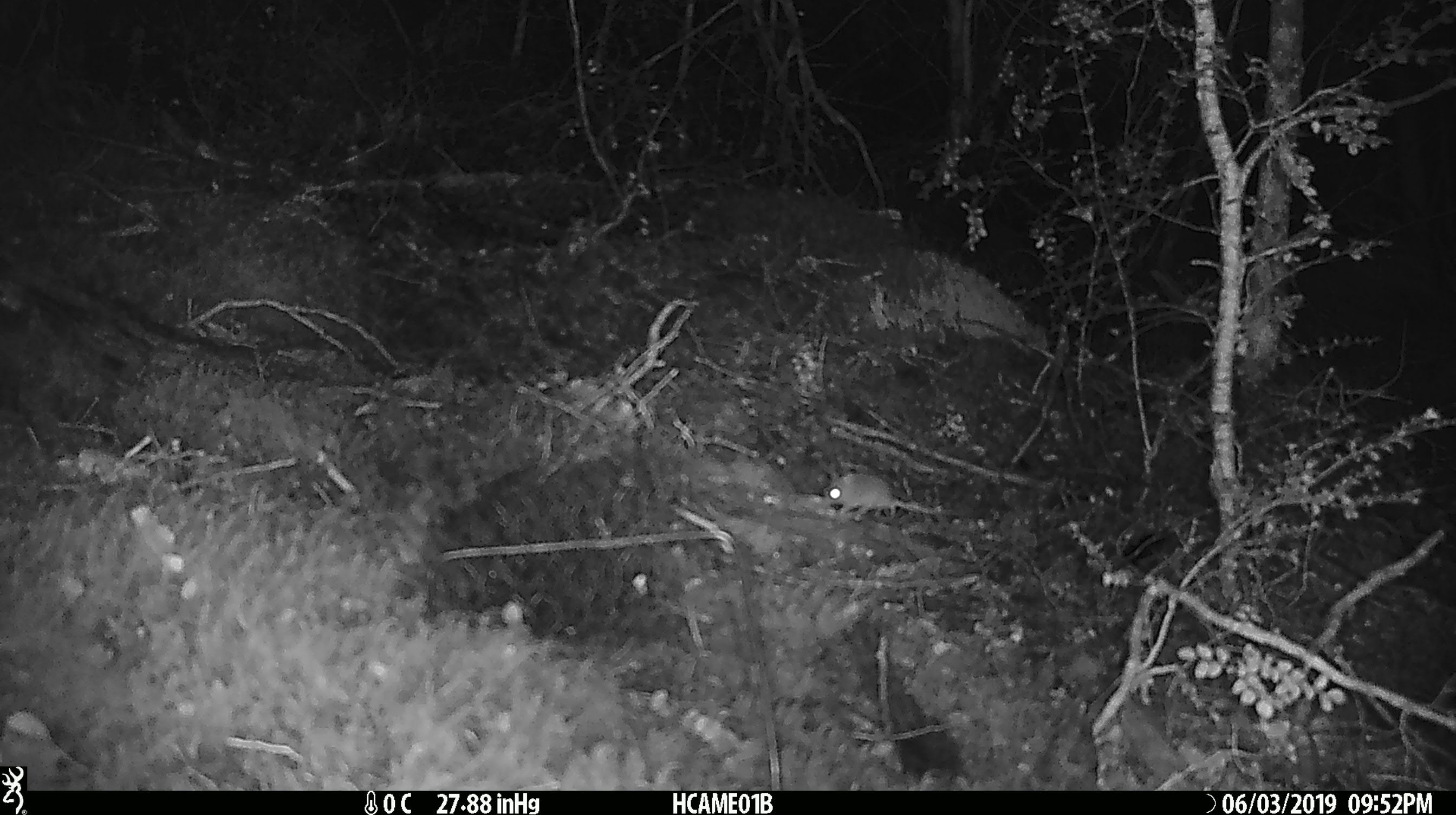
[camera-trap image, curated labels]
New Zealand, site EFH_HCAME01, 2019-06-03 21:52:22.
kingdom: Animalia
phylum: Chordata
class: Mammalia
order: Rodentia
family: Muridae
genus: Mus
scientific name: Mus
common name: mouse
Mouse (Mus).